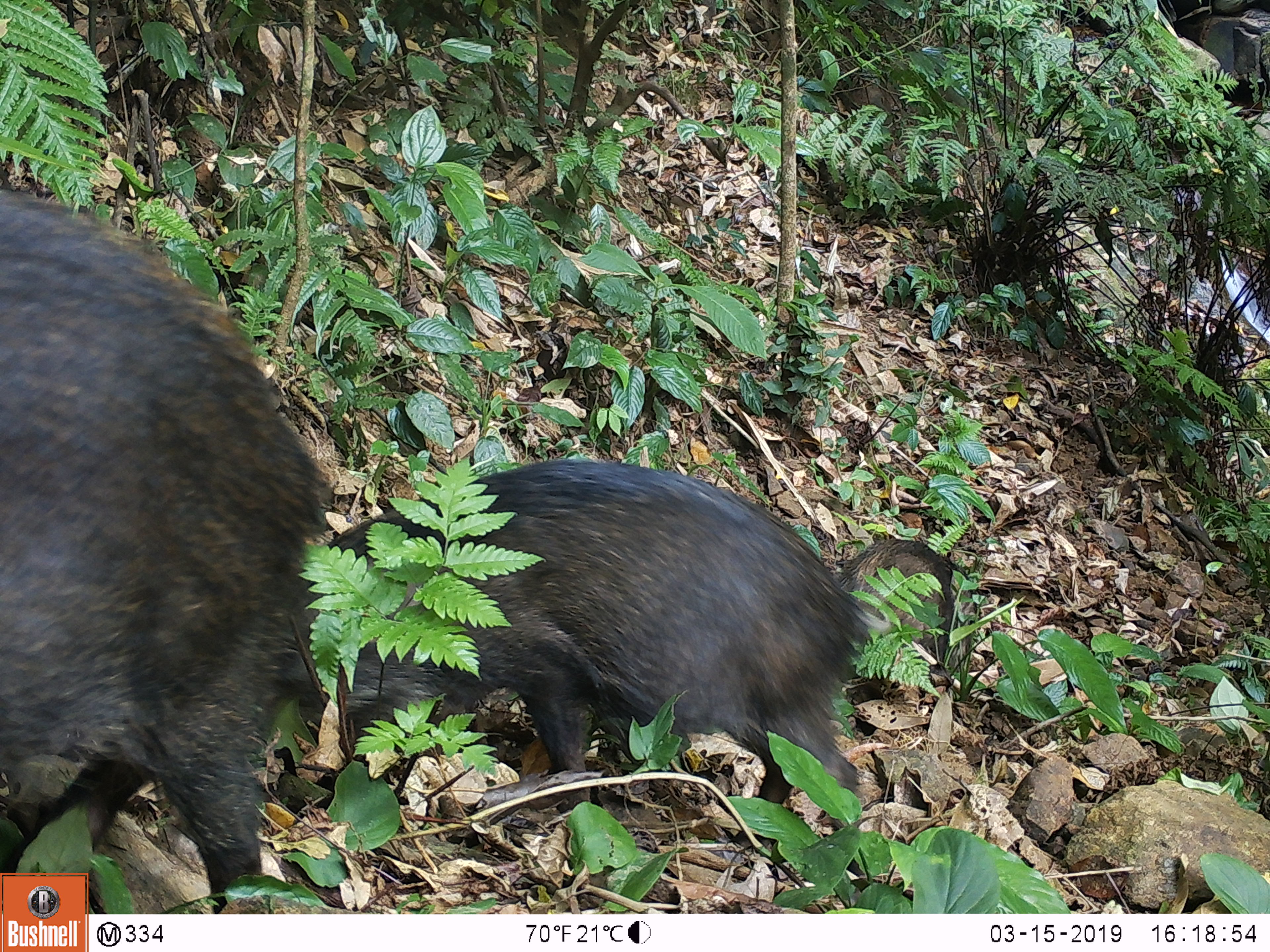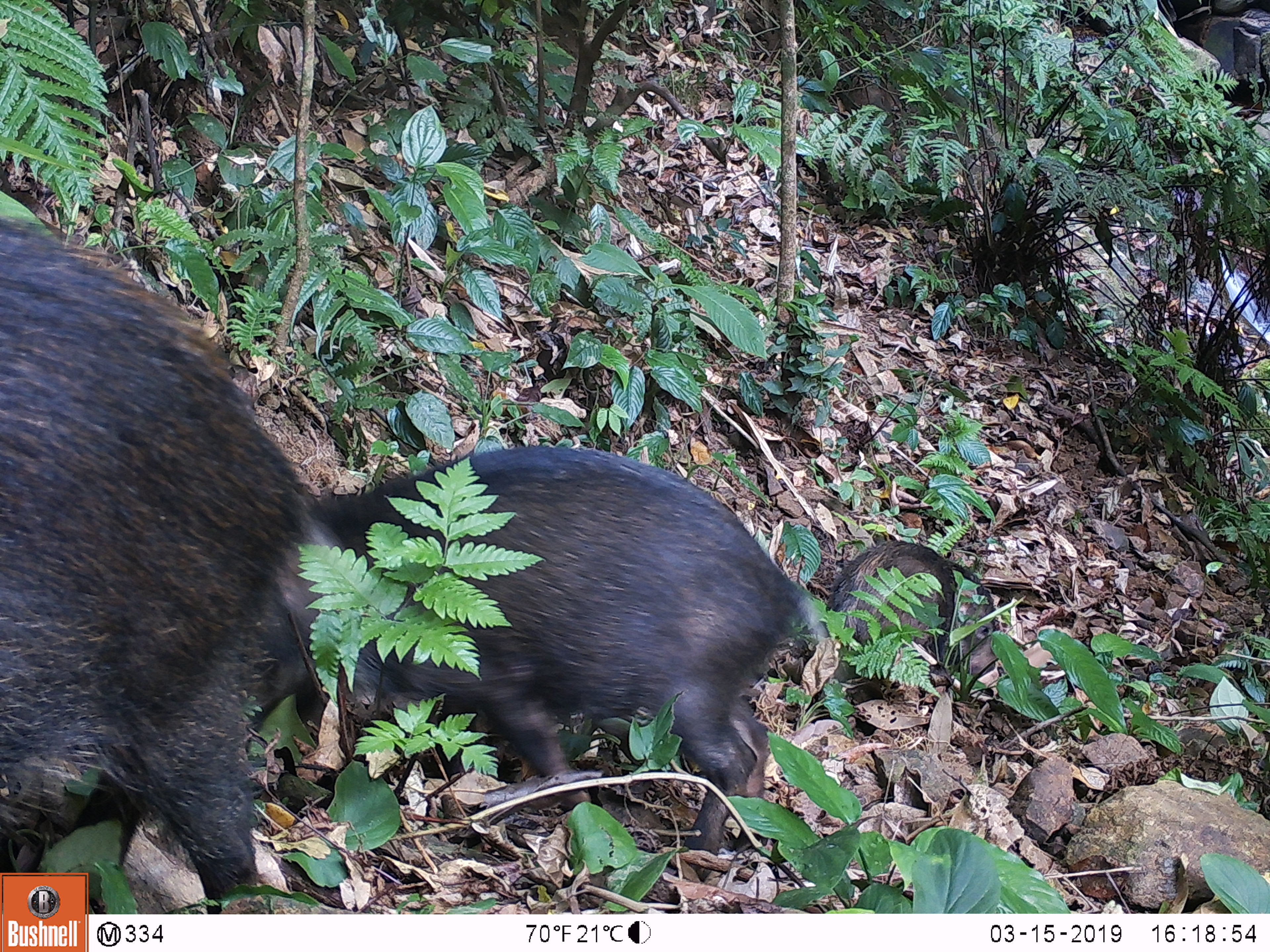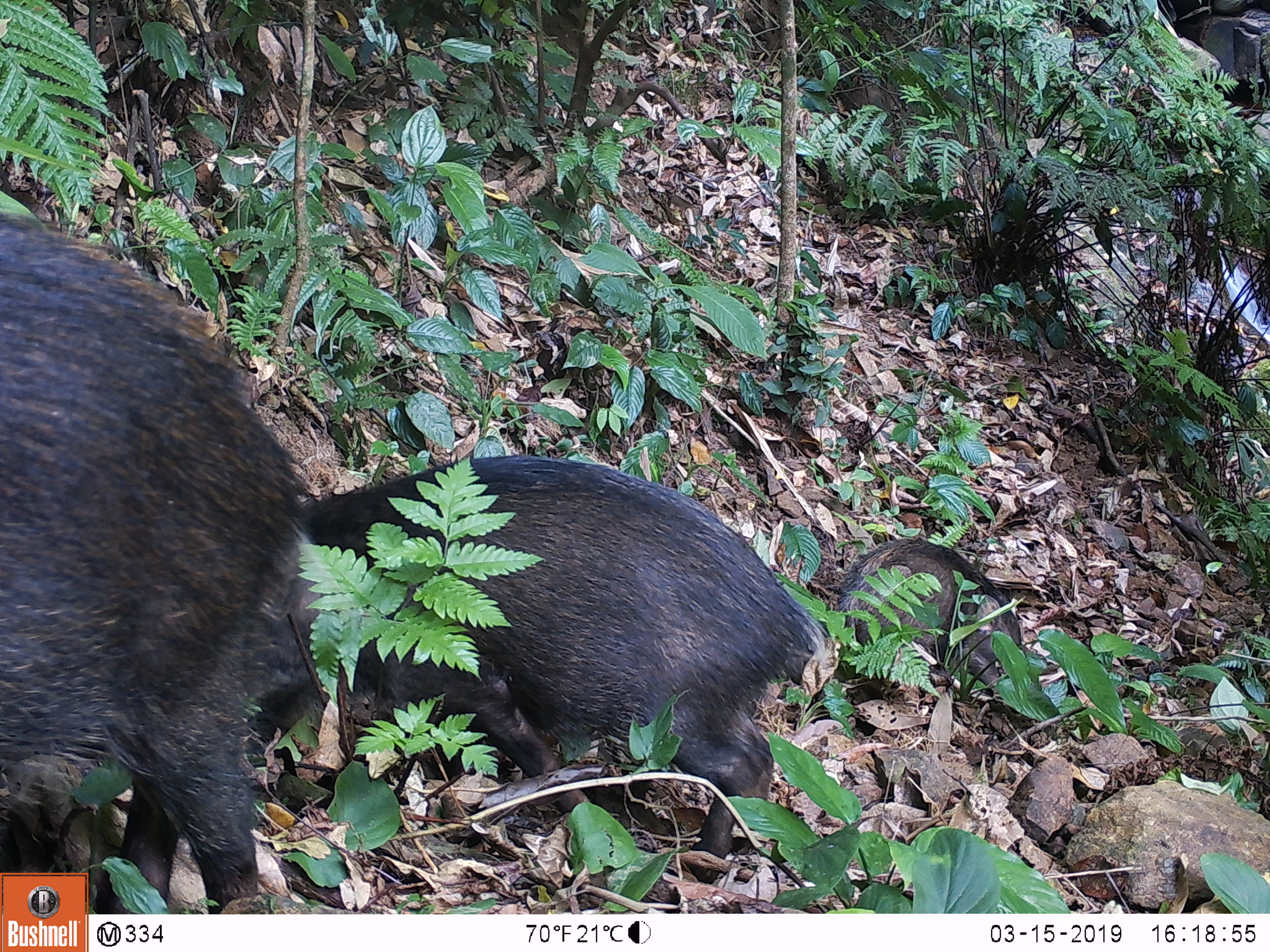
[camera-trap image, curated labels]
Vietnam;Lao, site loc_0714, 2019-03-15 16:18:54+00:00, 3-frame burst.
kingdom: Animalia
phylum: Chordata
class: Mammalia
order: Artiodactyla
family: Suidae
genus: Sus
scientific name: Sus scrofa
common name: eurasian wild pig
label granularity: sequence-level